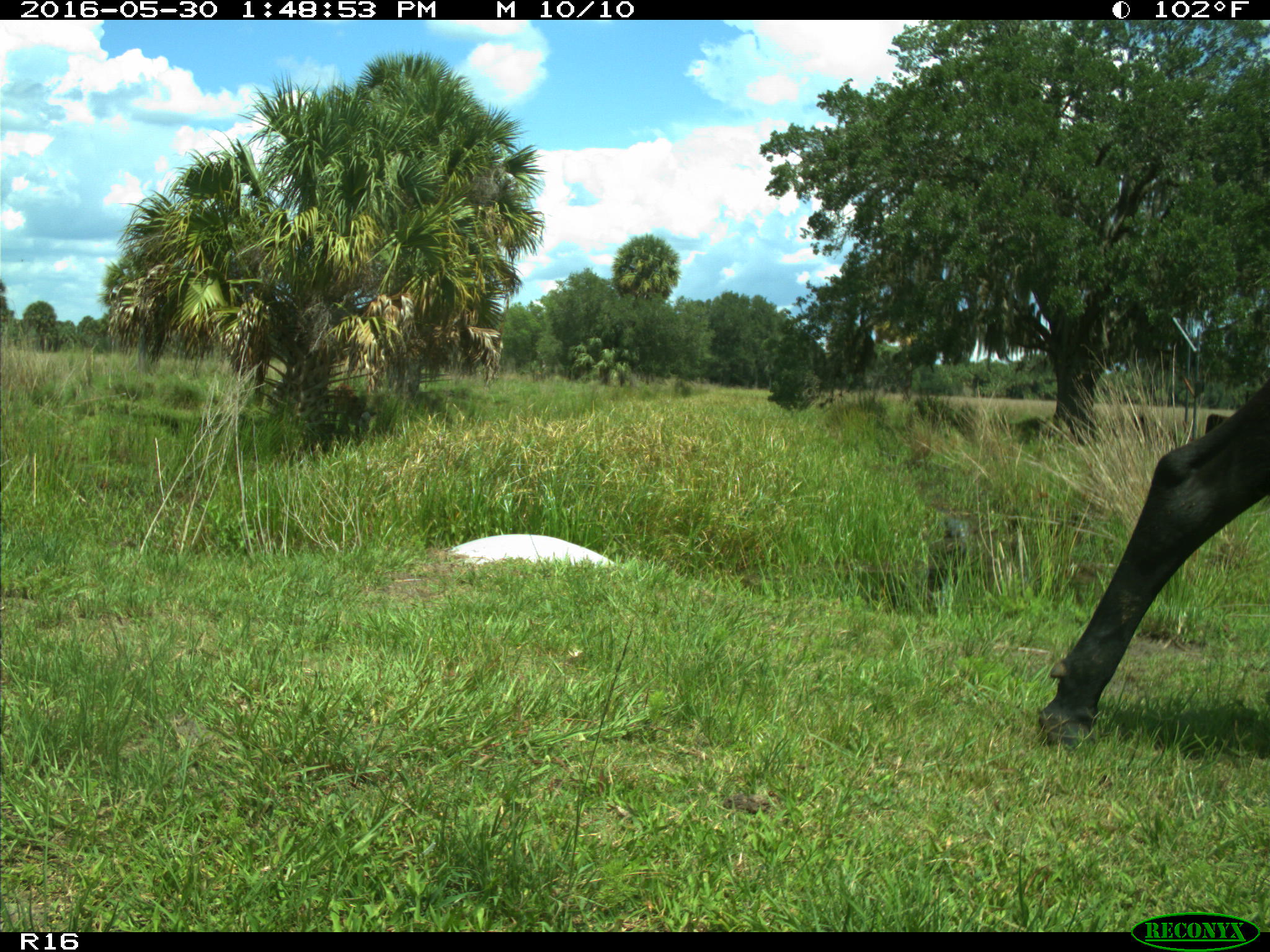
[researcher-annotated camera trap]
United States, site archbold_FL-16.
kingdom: Animalia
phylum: Chordata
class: Mammalia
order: Artiodactyla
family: Bovidae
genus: Bos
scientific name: Bos taurus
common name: domestic cow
Bos taurus (domestic cow).